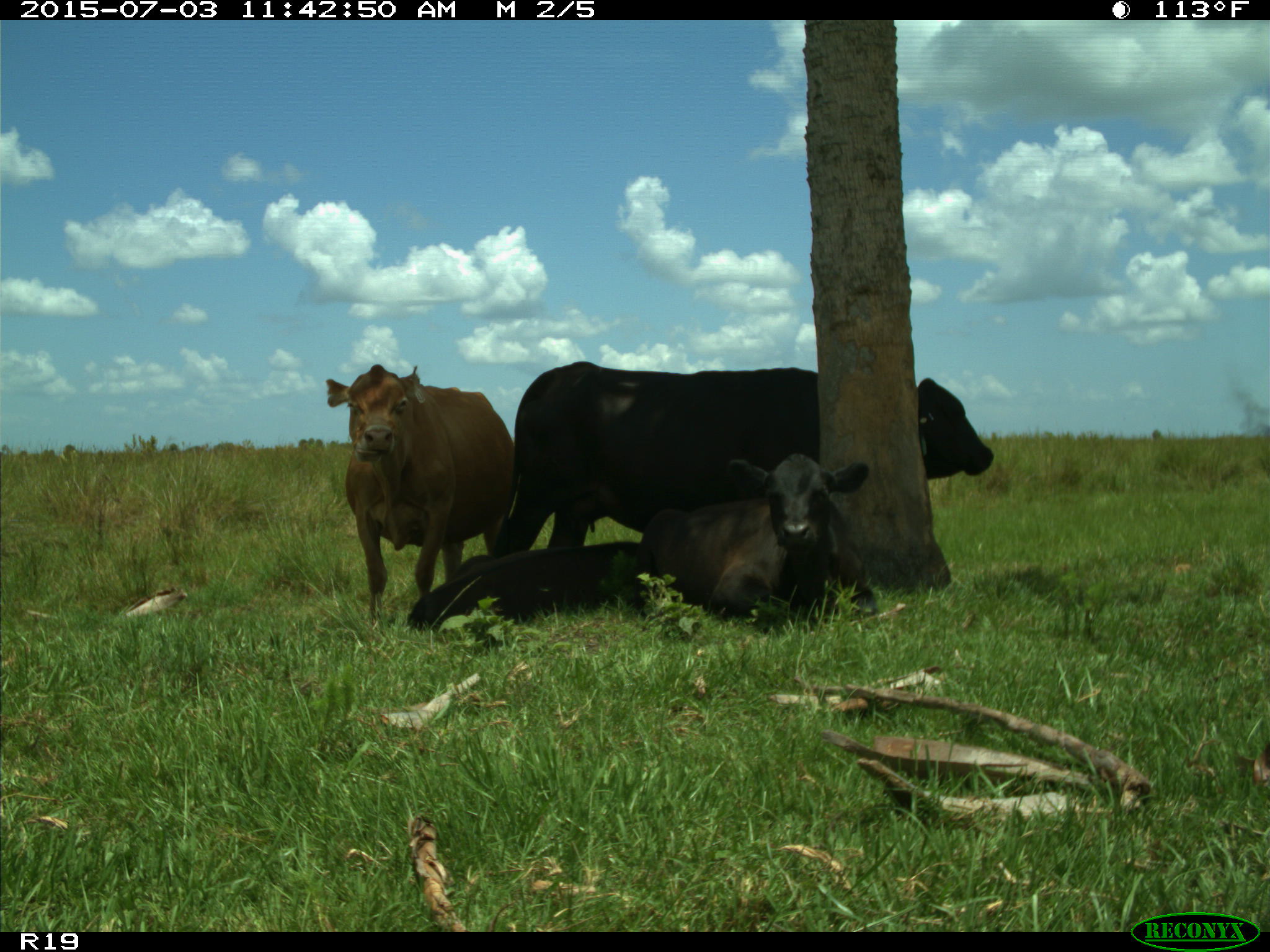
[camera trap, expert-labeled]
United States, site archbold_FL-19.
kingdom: Animalia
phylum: Chordata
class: Mammalia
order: Artiodactyla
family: Bovidae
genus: Bos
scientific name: Bos taurus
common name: domestic cow